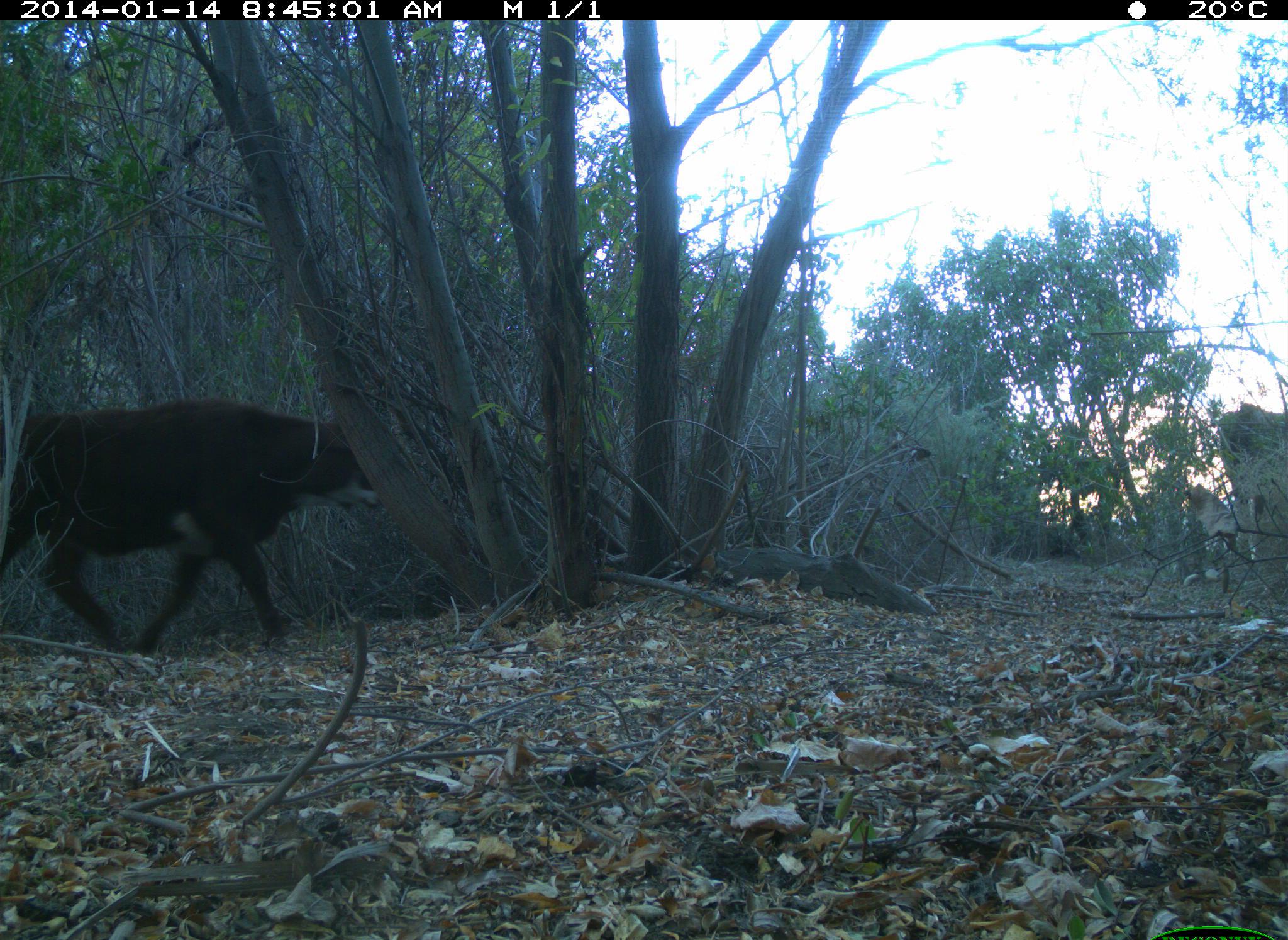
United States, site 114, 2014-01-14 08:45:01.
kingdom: Animalia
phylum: Chordata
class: Mammalia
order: Artiodactyla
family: Bovidae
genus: Bos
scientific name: Bos taurus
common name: cow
Cow (Bos taurus).